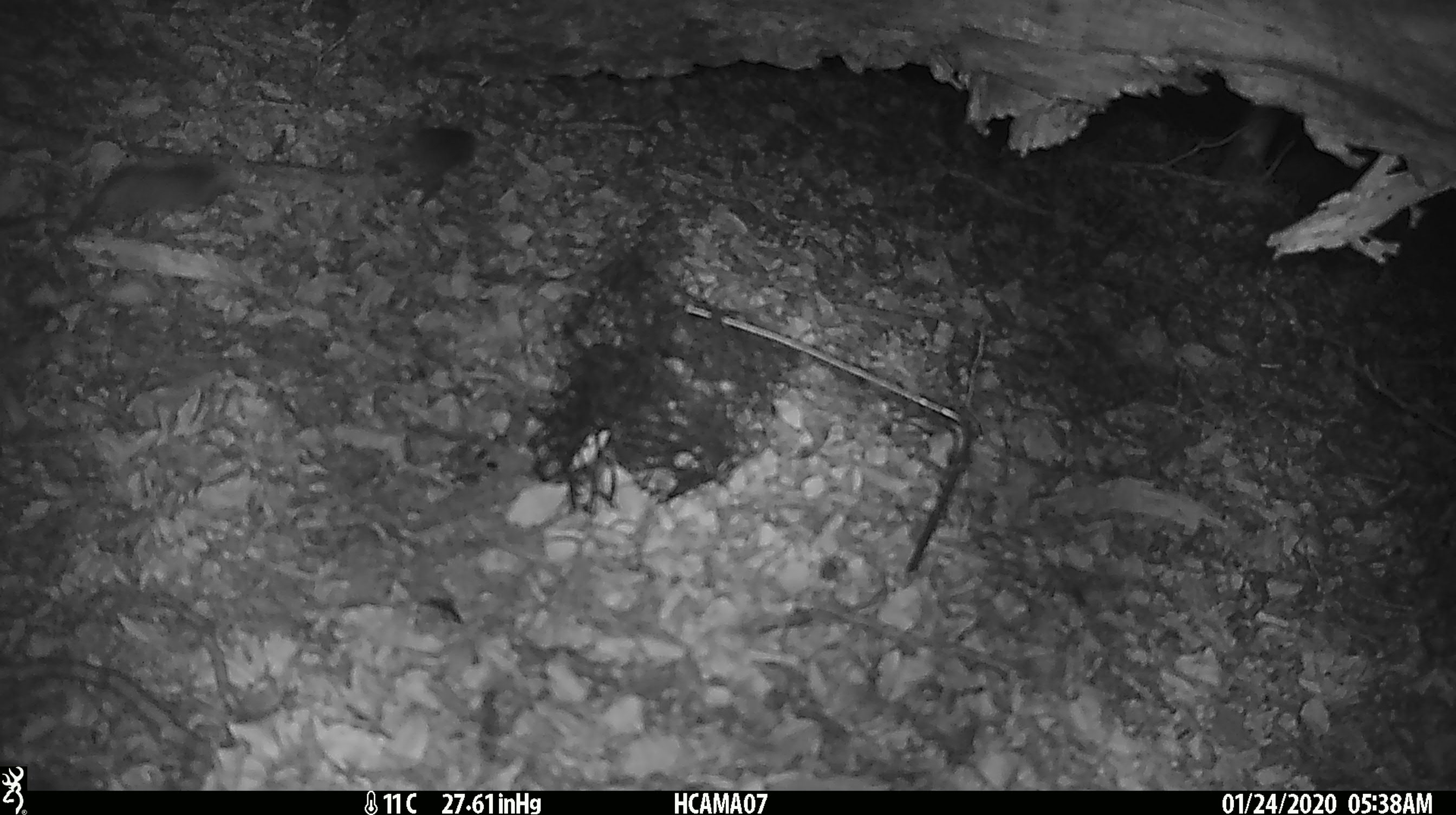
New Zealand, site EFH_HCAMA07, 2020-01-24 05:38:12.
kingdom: Animalia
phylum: Chordata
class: Mammalia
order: Rodentia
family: Muridae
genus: Mus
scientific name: Mus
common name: mouse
Mouse (Mus).